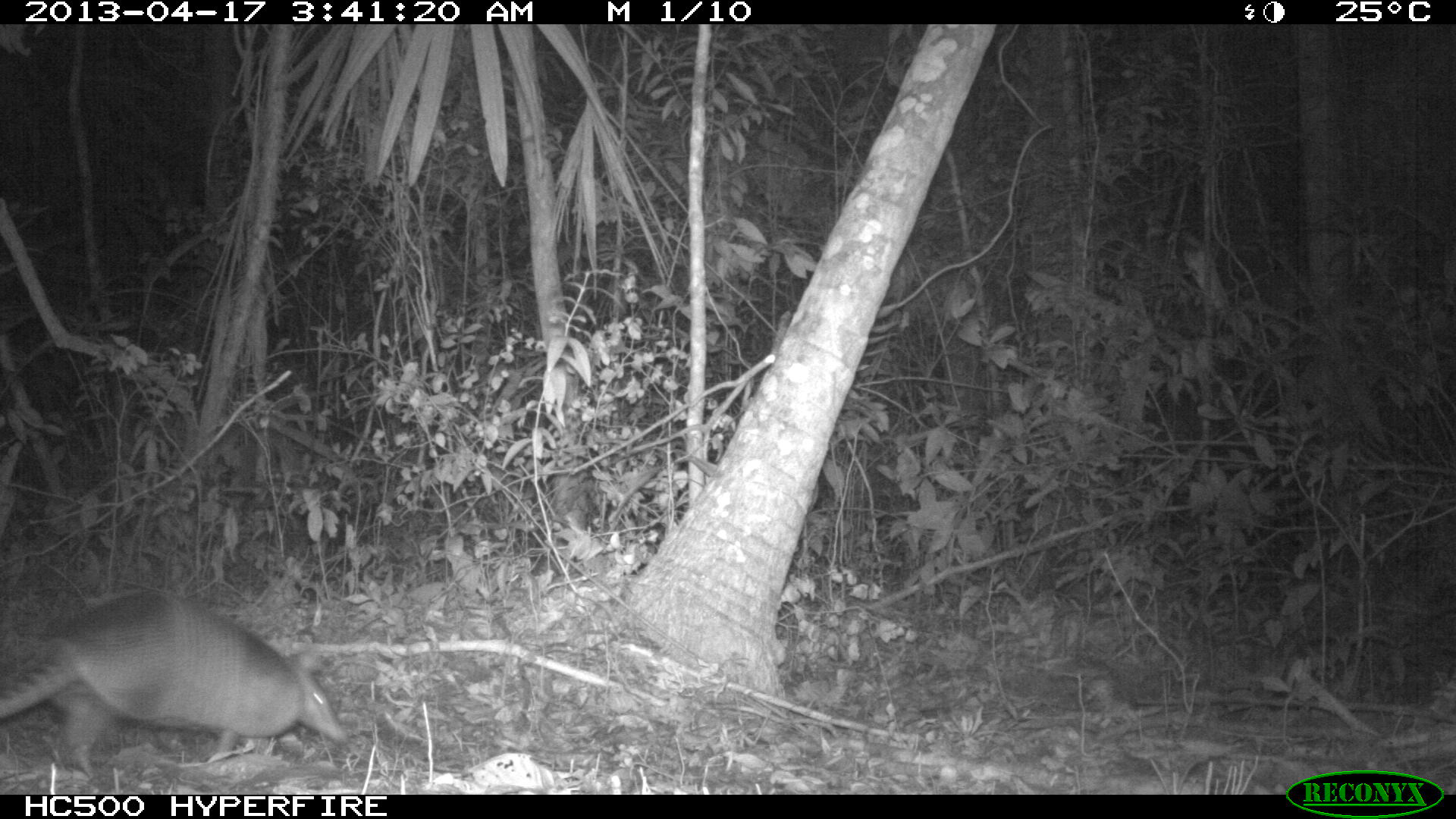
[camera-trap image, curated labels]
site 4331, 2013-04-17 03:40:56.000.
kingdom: Animalia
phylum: Chordata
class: Mammalia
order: Cingulata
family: Dasypodidae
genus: Dasypus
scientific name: Dasypus novemcinctus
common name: nine-banded armadillo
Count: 1.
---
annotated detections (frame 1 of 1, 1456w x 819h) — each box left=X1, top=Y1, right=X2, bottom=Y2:
dasypus novemcinctus: left=0, top=587, right=353, bottom=778